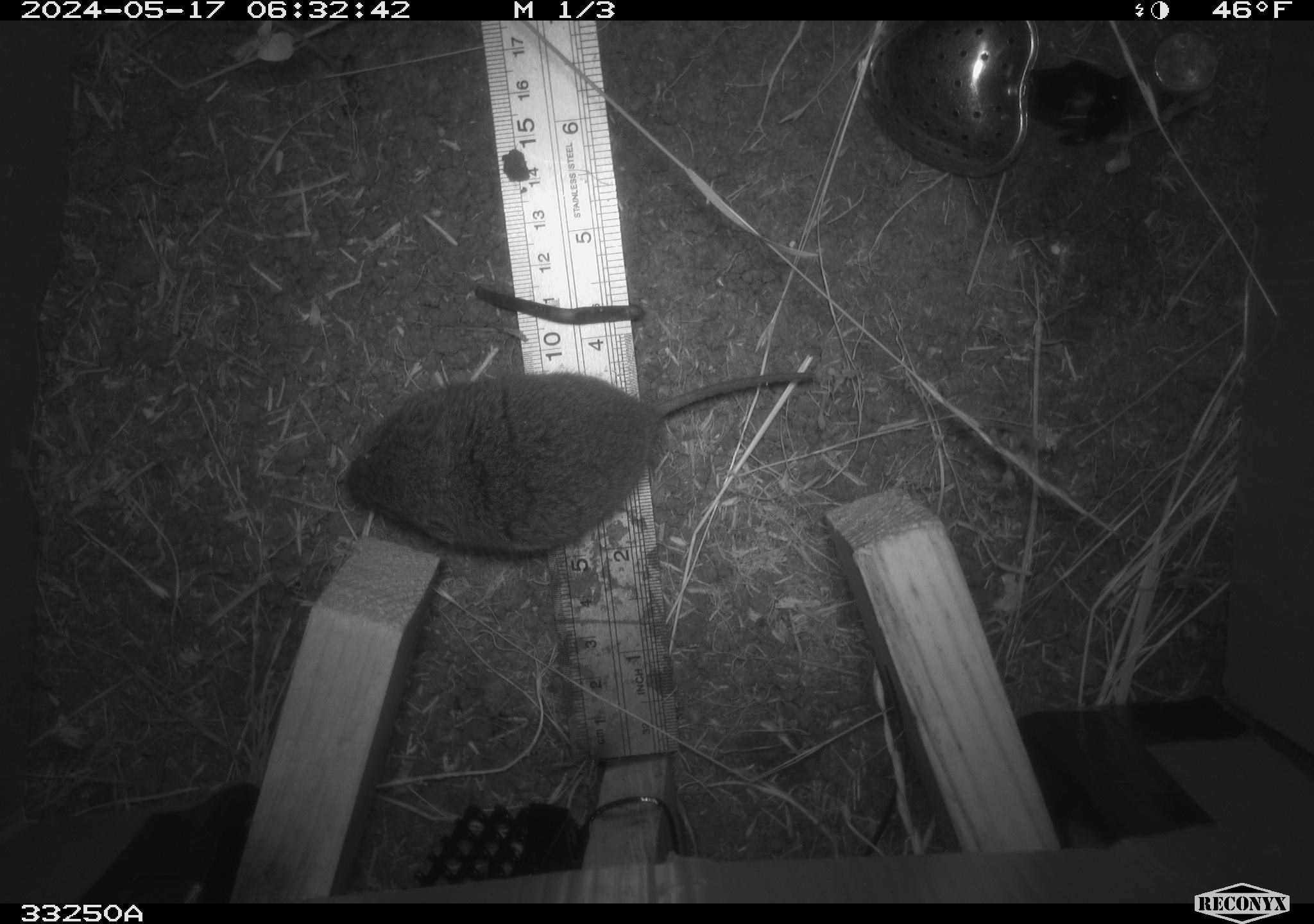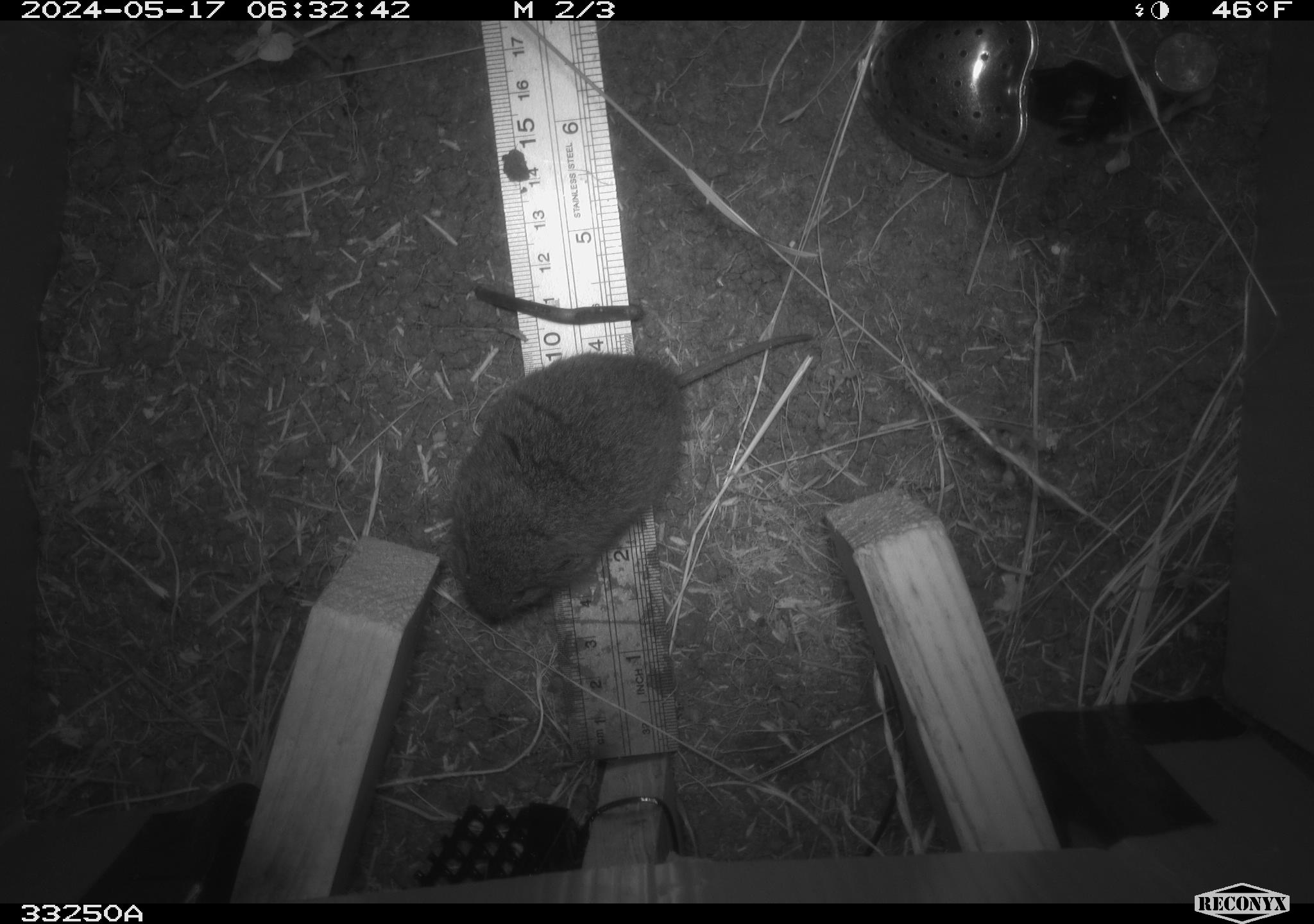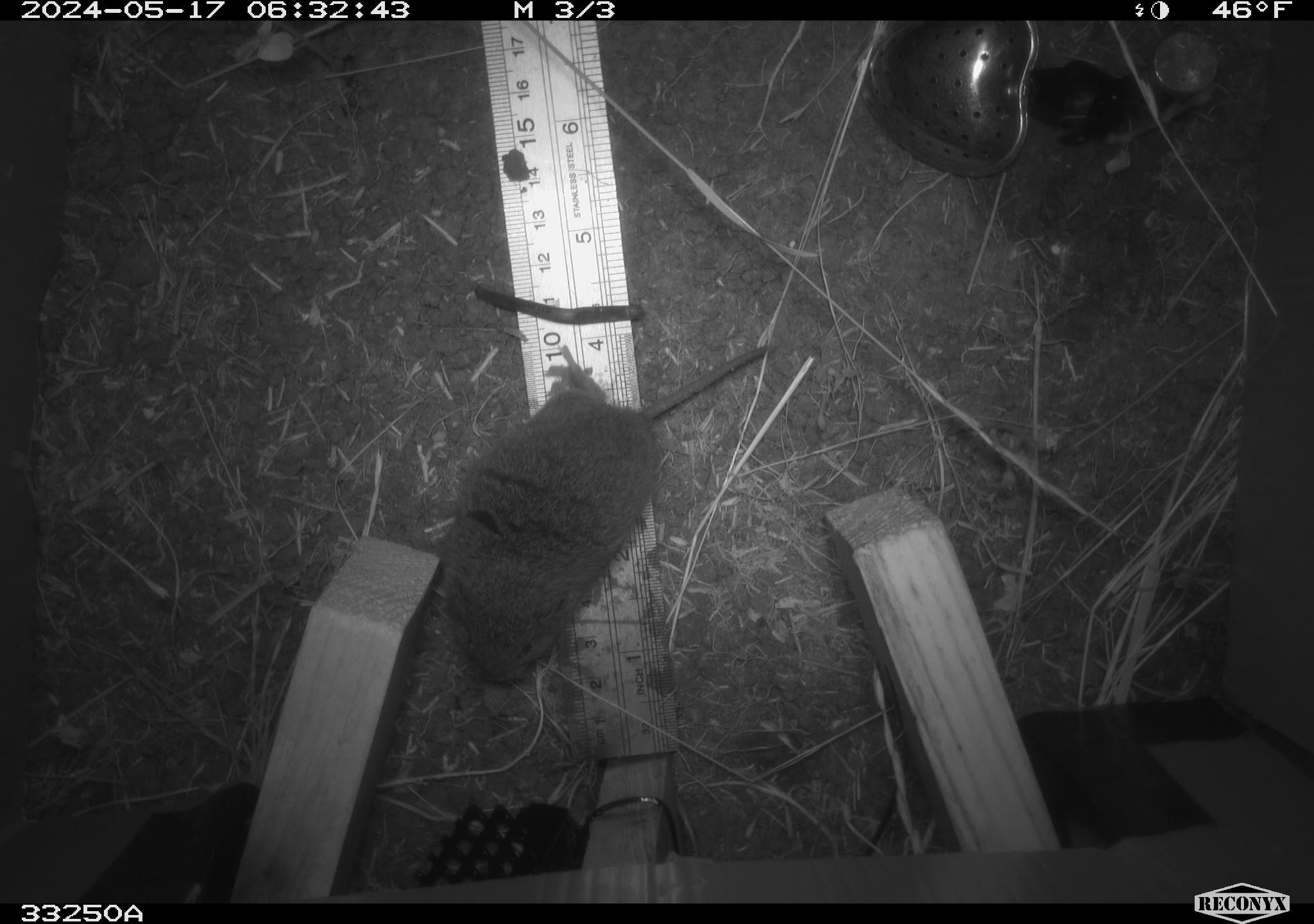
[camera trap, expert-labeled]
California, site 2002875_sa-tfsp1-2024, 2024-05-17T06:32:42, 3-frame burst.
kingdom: Animalia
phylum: Chordata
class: Mammalia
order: Rodentia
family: Cricetidae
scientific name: Arvicolinae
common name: voles, lemmings, and muskrats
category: arvicolinae subfamily